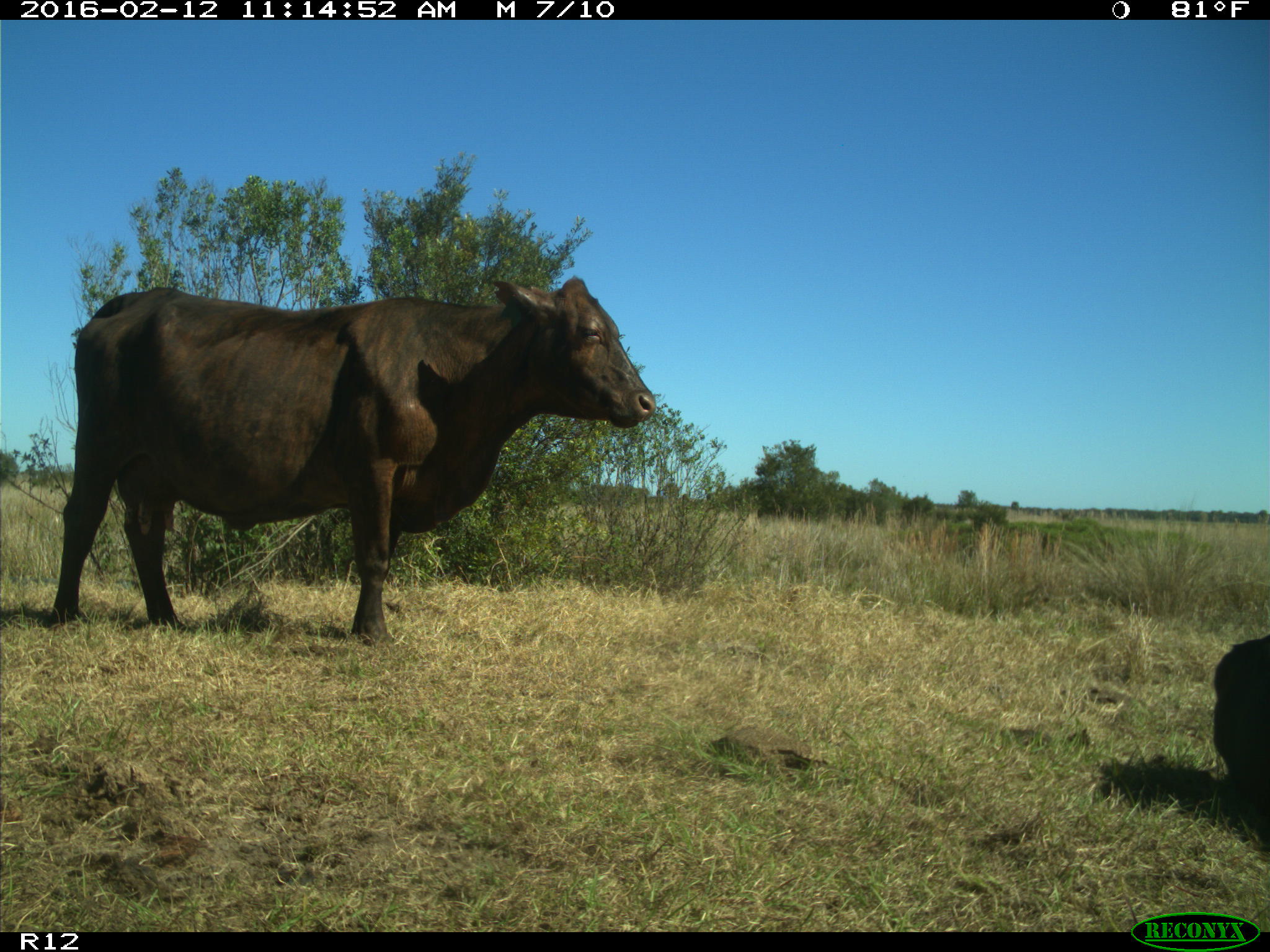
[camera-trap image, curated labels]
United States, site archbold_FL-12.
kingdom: Animalia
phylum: Chordata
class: Mammalia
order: Artiodactyla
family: Bovidae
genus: Bos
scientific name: Bos taurus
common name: domestic cow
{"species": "Bos taurus (domestic cow)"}